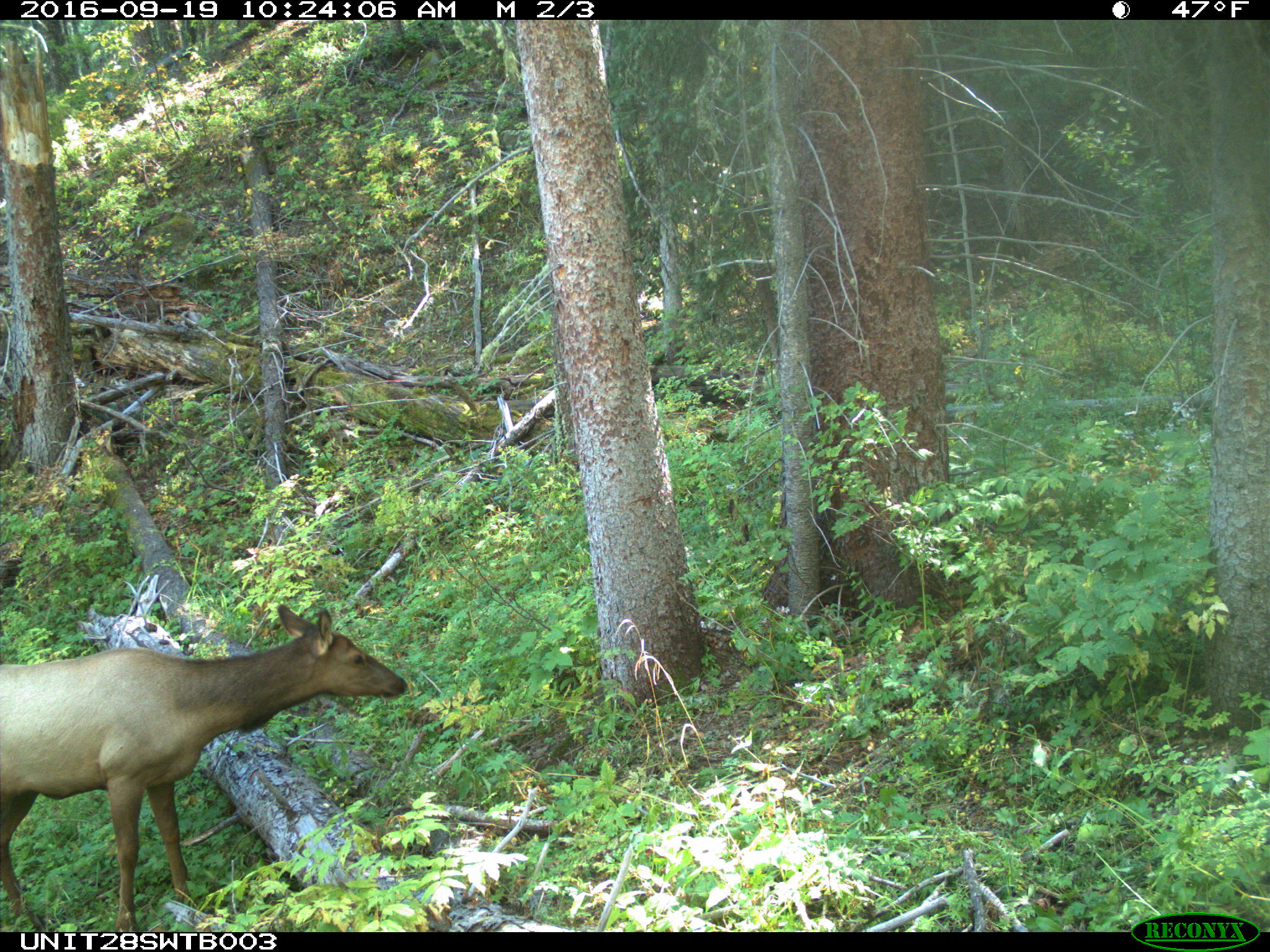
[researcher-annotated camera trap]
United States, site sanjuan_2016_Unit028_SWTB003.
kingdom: Animalia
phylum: Chordata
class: Mammalia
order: Artiodactyla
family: Cervidae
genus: Cervus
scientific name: Cervus elaphus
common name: red deer